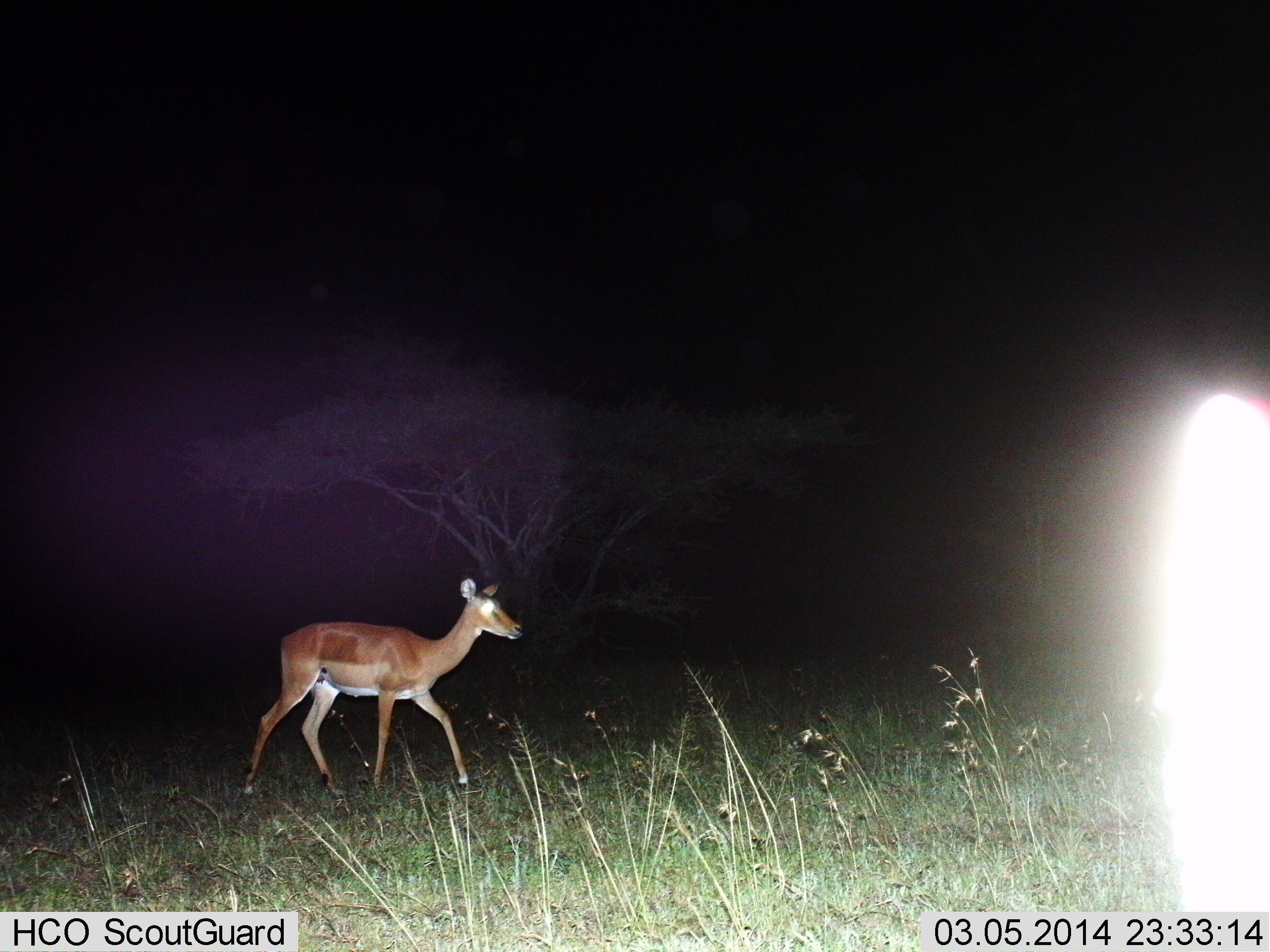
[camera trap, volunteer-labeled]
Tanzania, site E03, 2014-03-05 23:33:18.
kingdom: Animalia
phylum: Chordata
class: Mammalia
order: Artiodactyla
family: Bovidae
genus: Aepyceros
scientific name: Aepyceros melampus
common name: impala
Impala (Aepyceros melampus), count 1. Behavior (volunteer vote fractions): standing 20%, resting 0%, moving 90%, interacting 0%. Young present (vote fraction): 0%. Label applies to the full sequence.